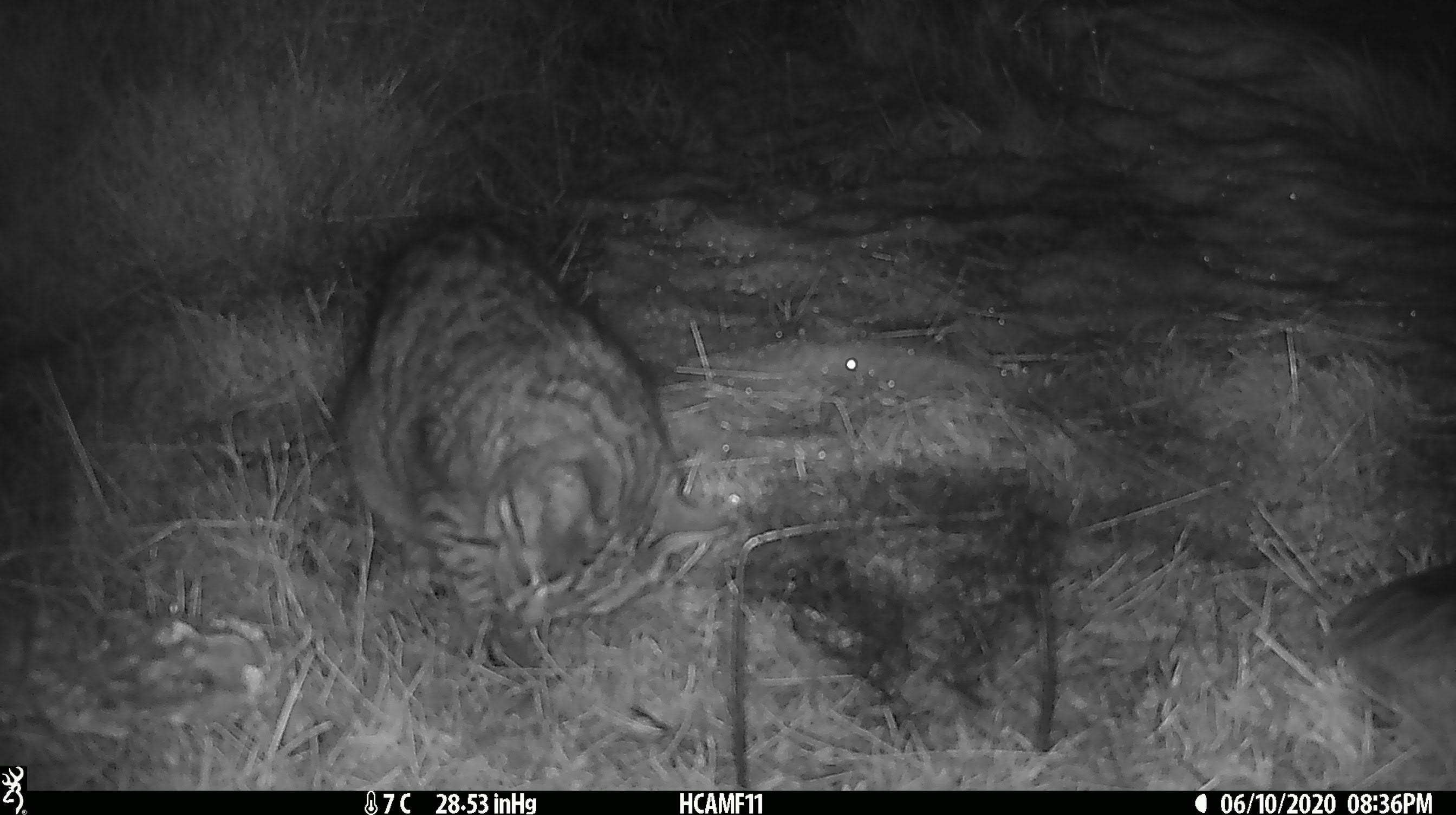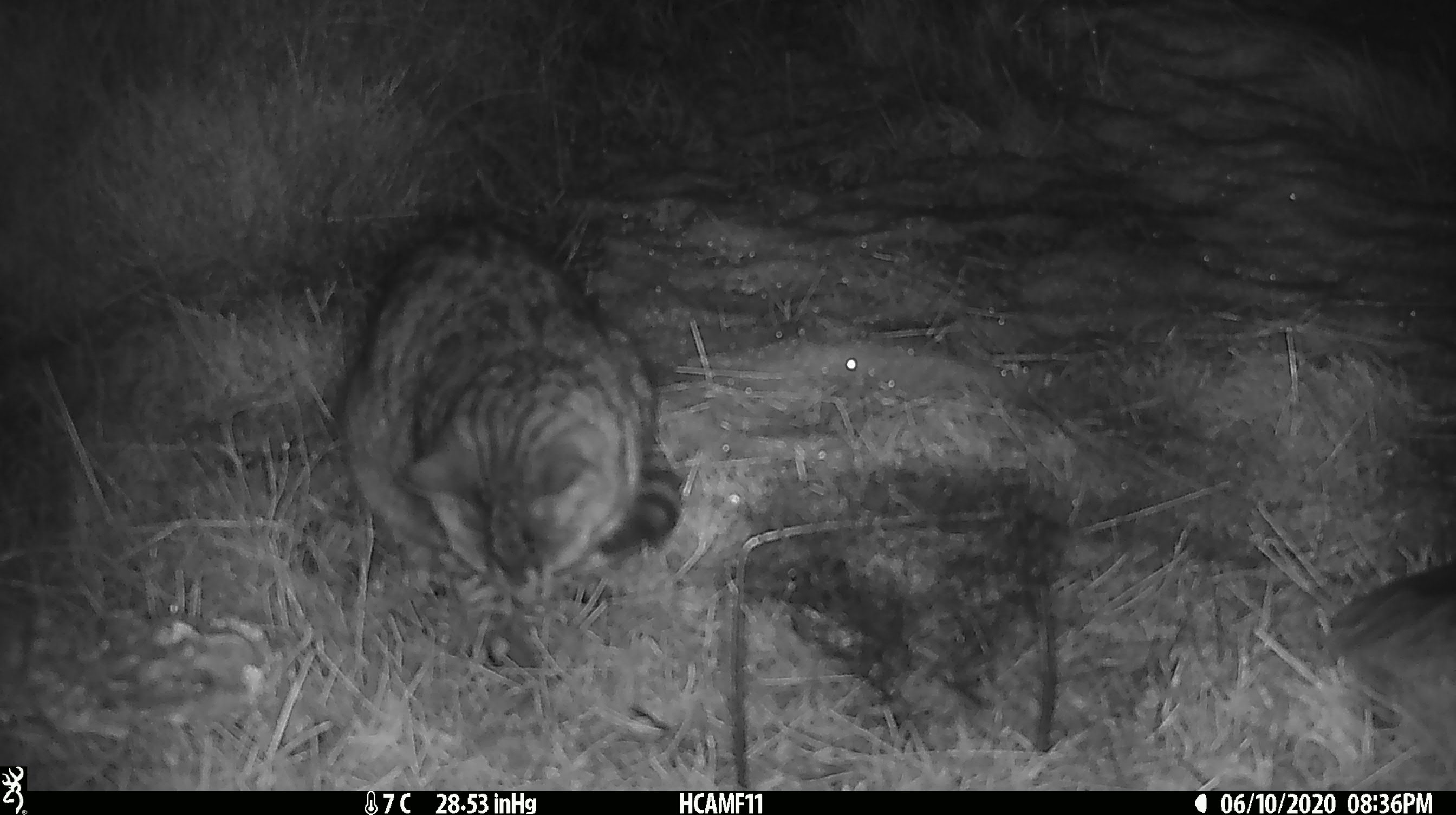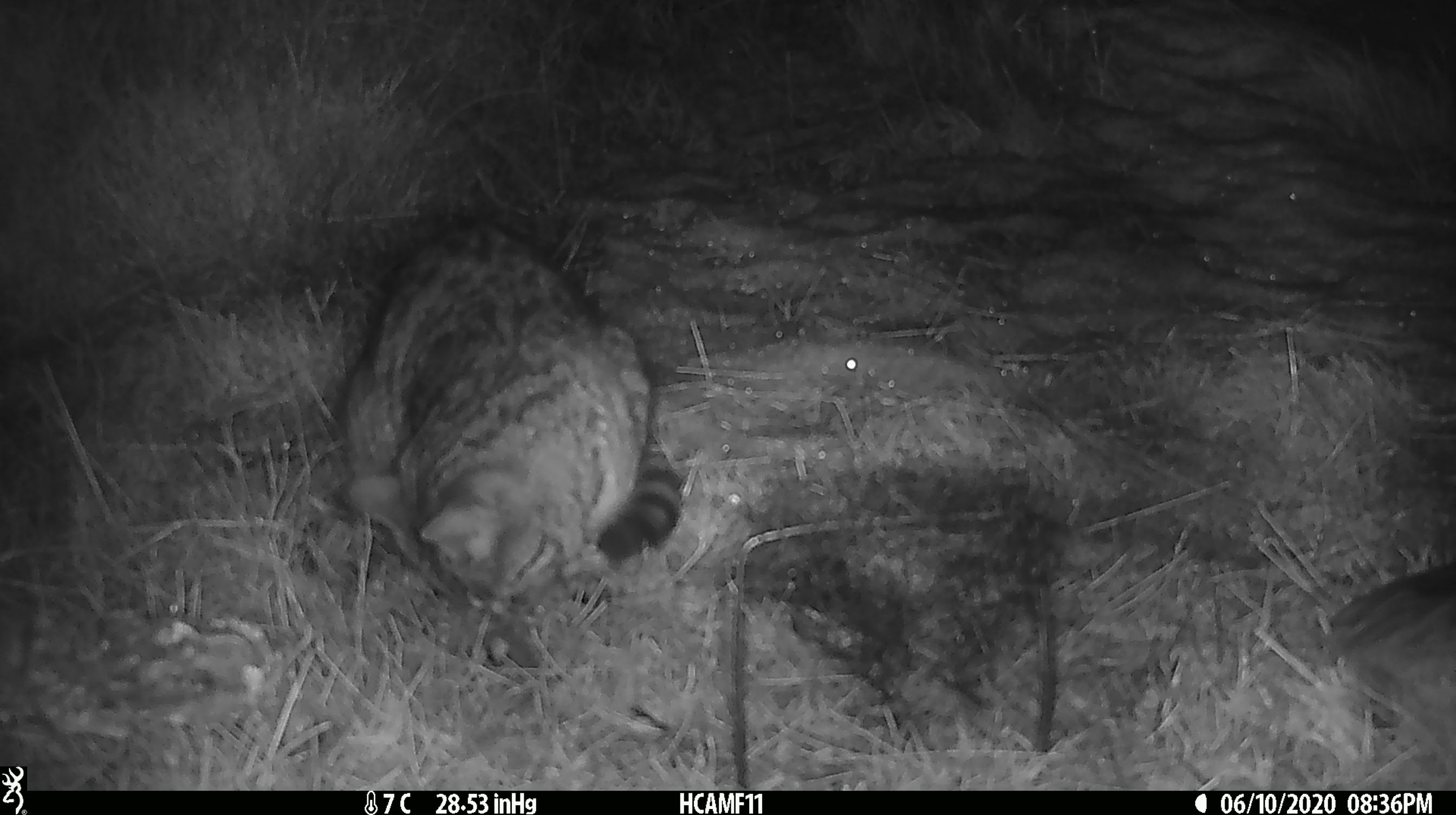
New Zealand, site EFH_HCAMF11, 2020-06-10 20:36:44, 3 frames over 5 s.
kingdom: Animalia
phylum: Chordata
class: Mammalia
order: Carnivora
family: Felidae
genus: Felis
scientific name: Felis catus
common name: domestic cat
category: cat